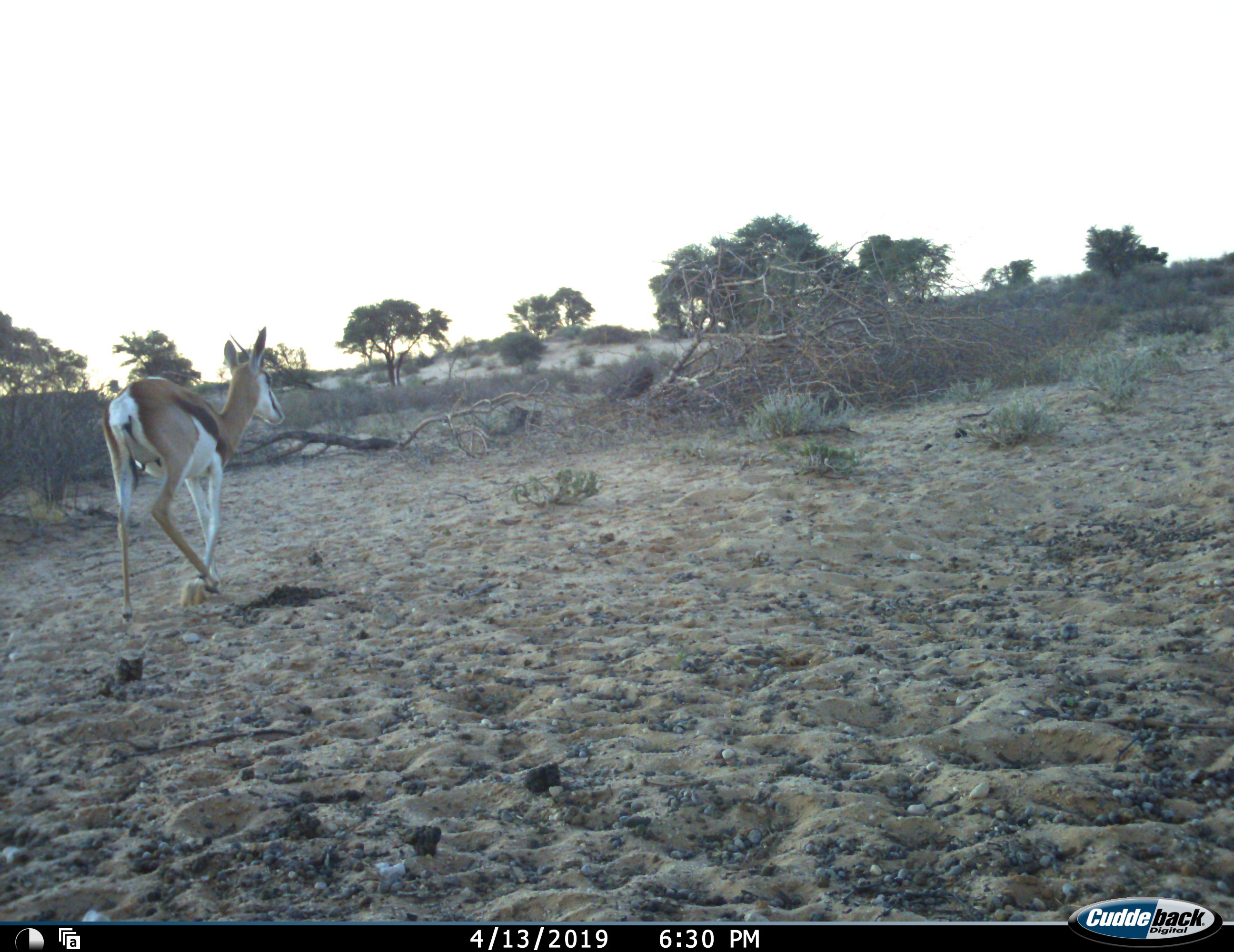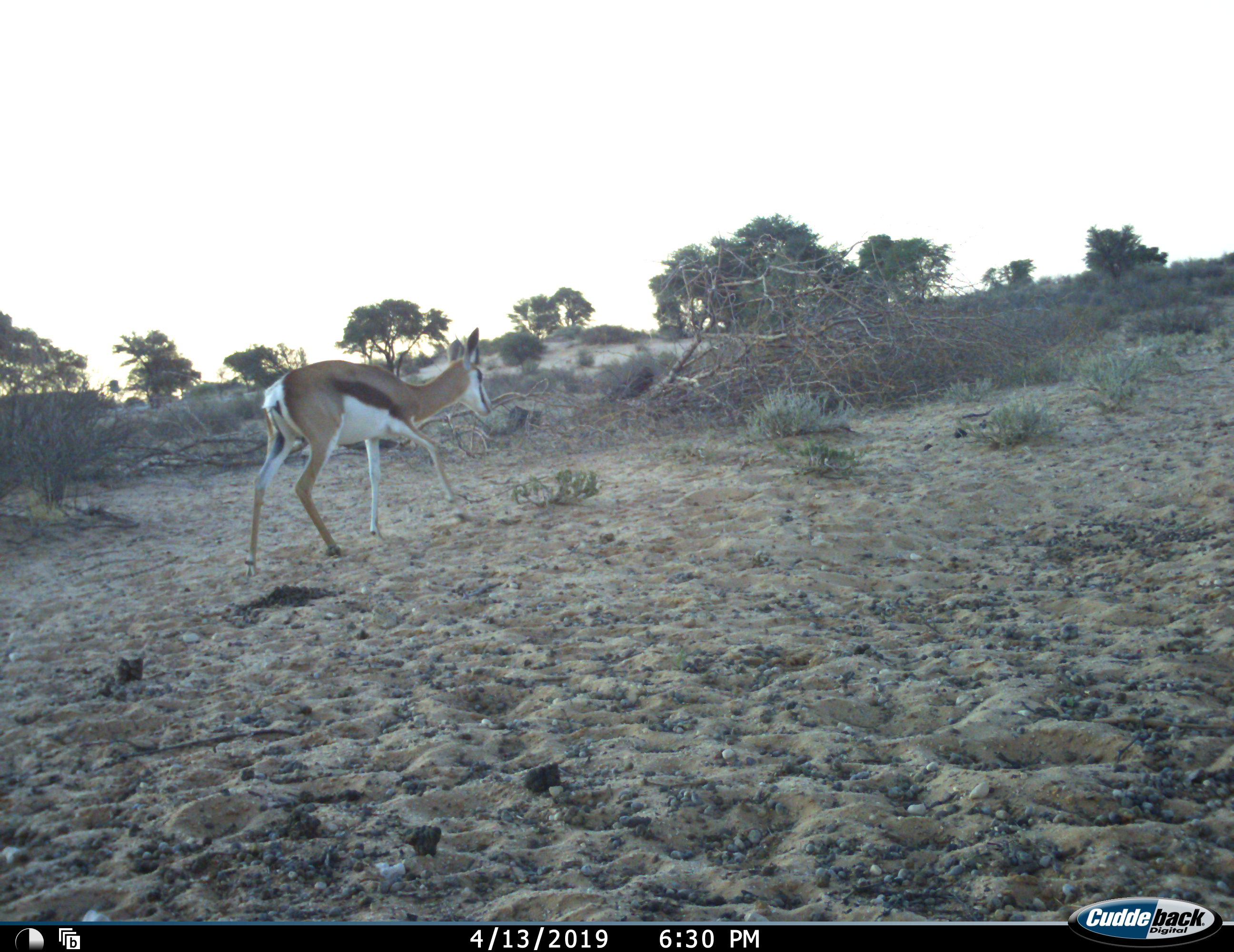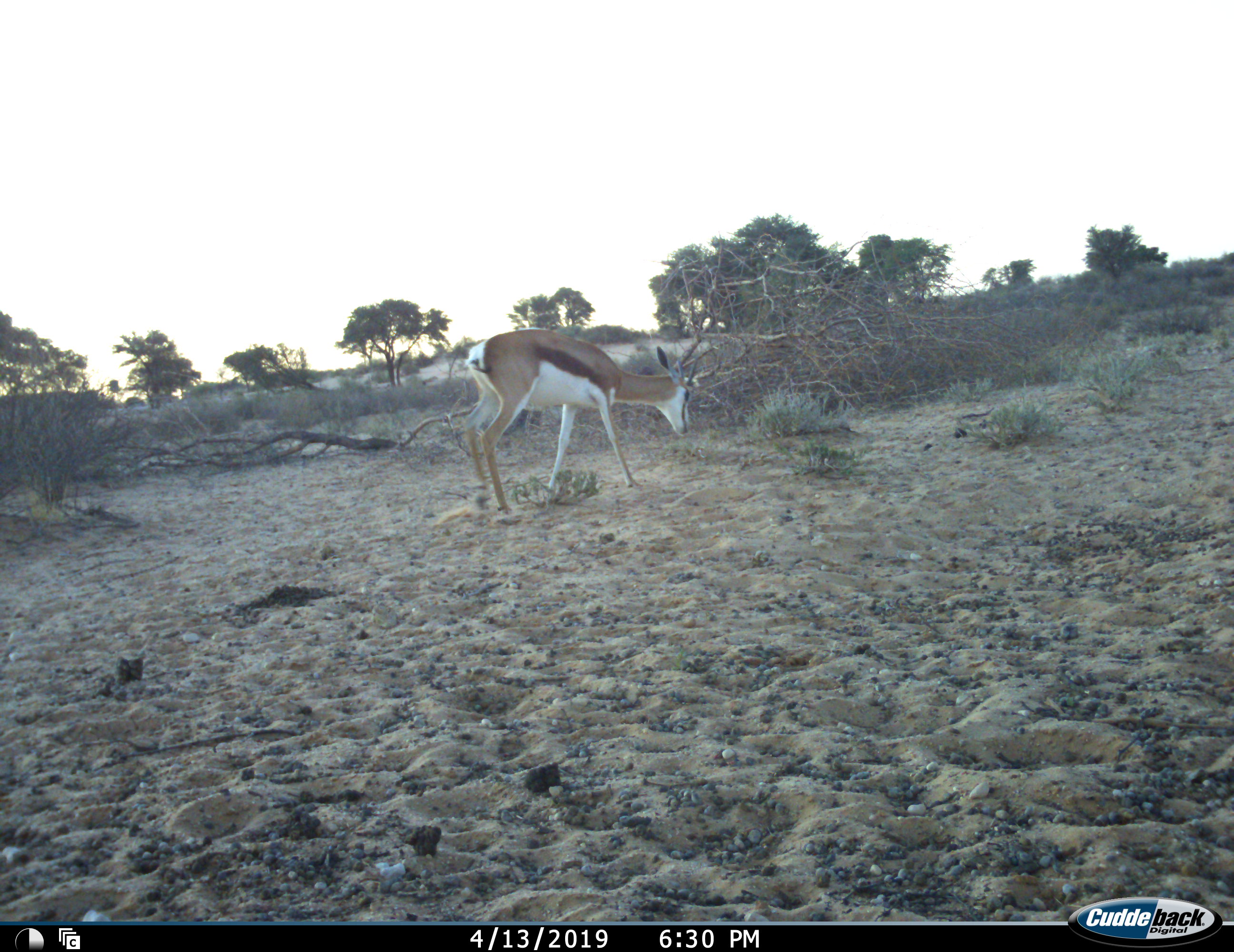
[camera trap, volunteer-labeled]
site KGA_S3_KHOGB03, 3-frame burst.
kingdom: Animalia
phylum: Chordata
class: Mammalia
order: Artiodactyla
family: Bovidae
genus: Antidorcas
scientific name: Antidorcas marsupialis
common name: springbok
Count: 1.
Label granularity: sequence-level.